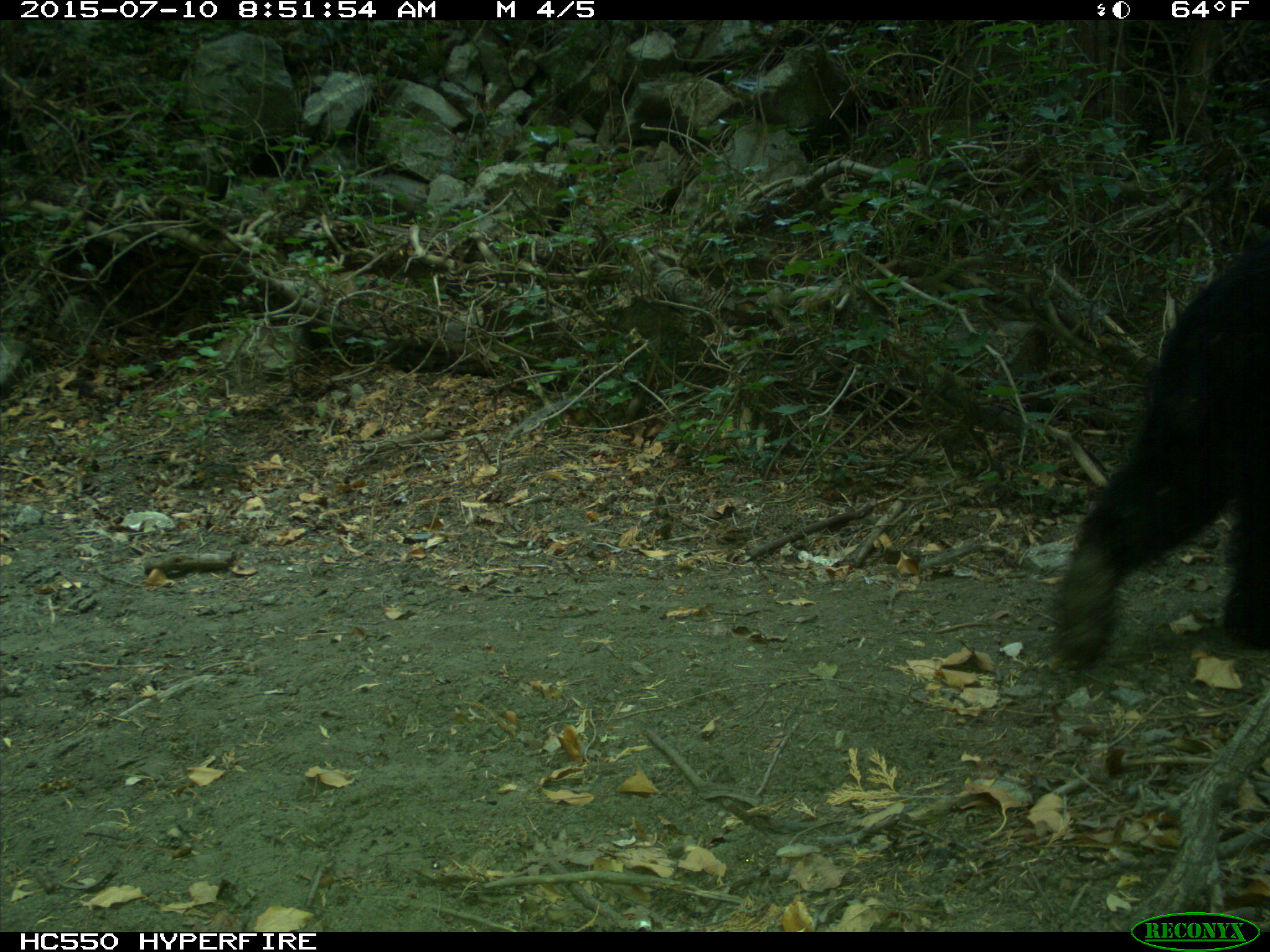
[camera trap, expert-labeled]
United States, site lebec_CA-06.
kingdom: Animalia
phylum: Chordata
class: Mammalia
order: Carnivora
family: Ursidae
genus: Ursus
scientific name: Ursus americanus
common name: american black bear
Ursus americanus (american black bear).